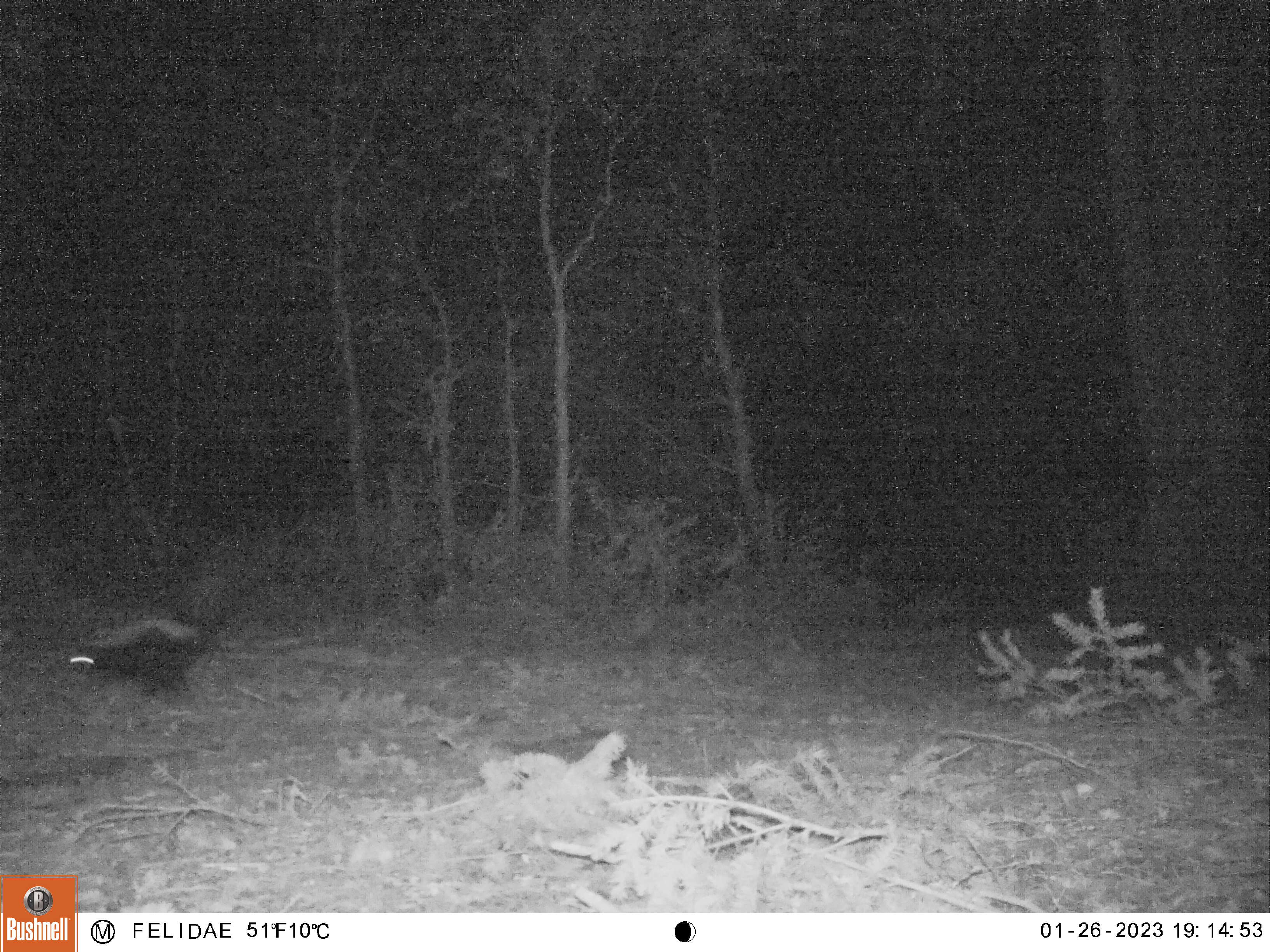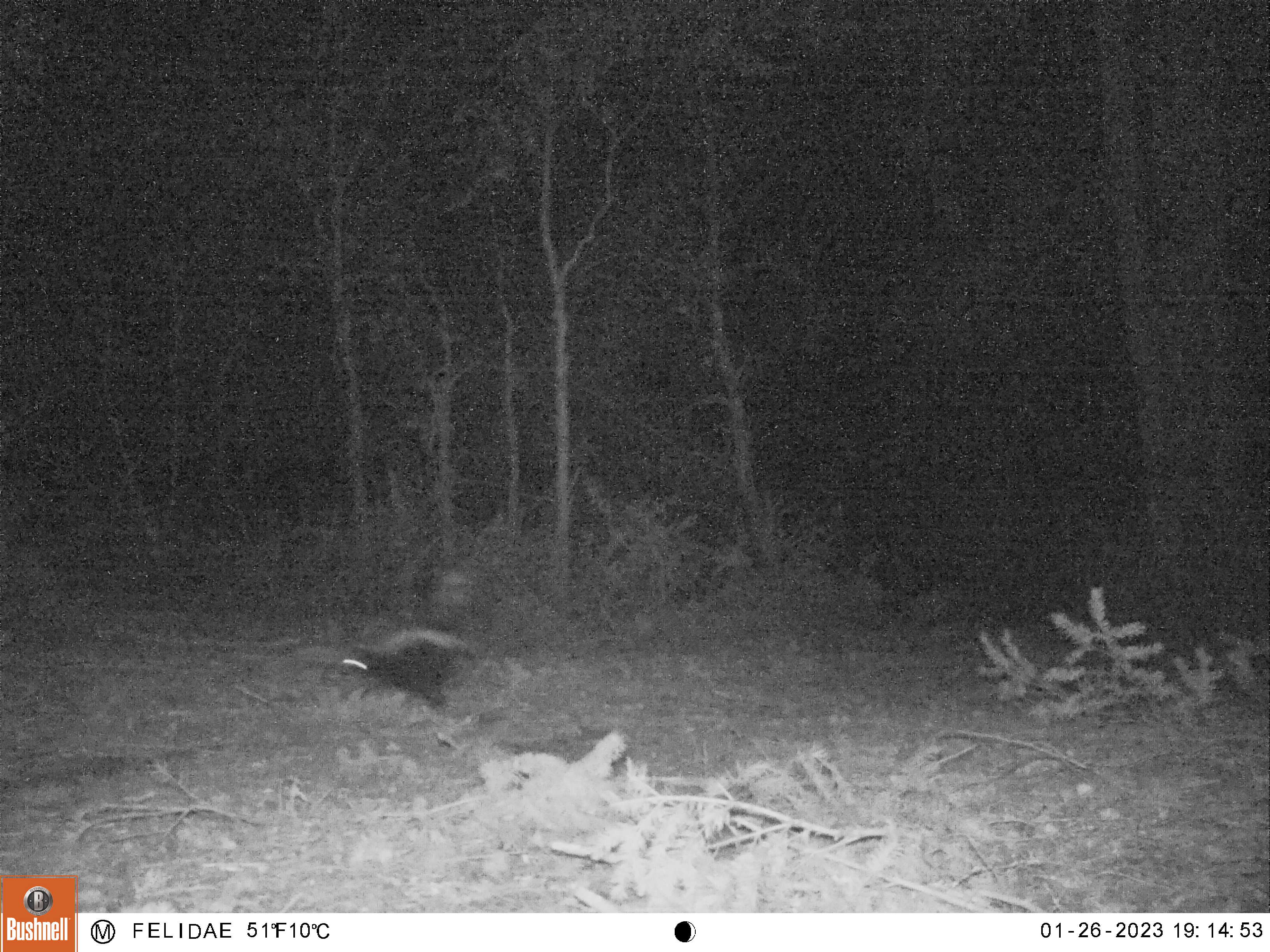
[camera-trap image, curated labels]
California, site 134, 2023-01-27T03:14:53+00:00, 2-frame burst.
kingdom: Animalia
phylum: Chordata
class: Mammalia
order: Carnivora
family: Mephitidae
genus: Mephitis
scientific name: Mephitis mephitis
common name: striped skunk